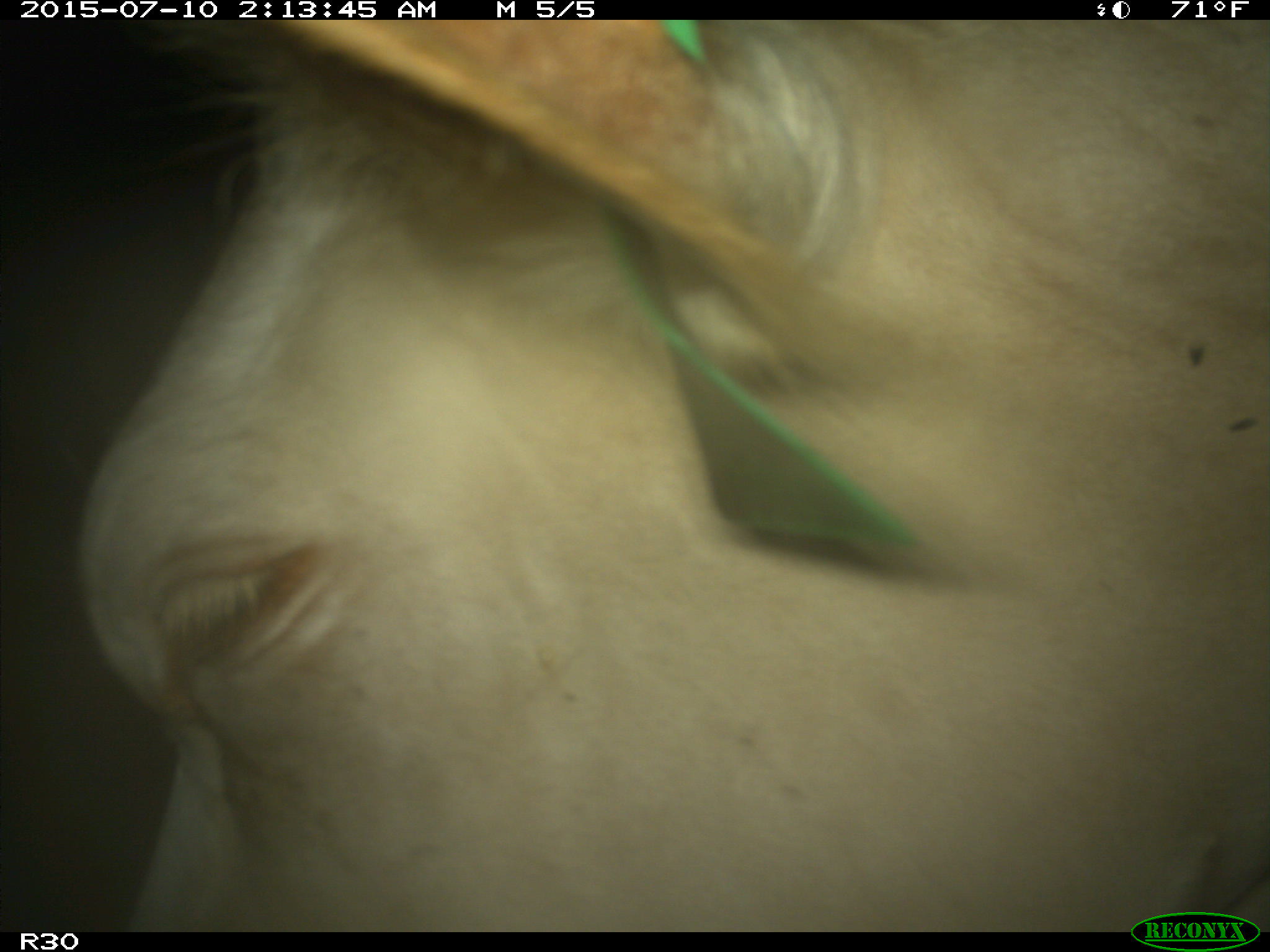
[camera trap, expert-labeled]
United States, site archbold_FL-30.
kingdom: Animalia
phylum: Chordata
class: Mammalia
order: Artiodactyla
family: Bovidae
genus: Bos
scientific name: Bos taurus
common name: domestic cow